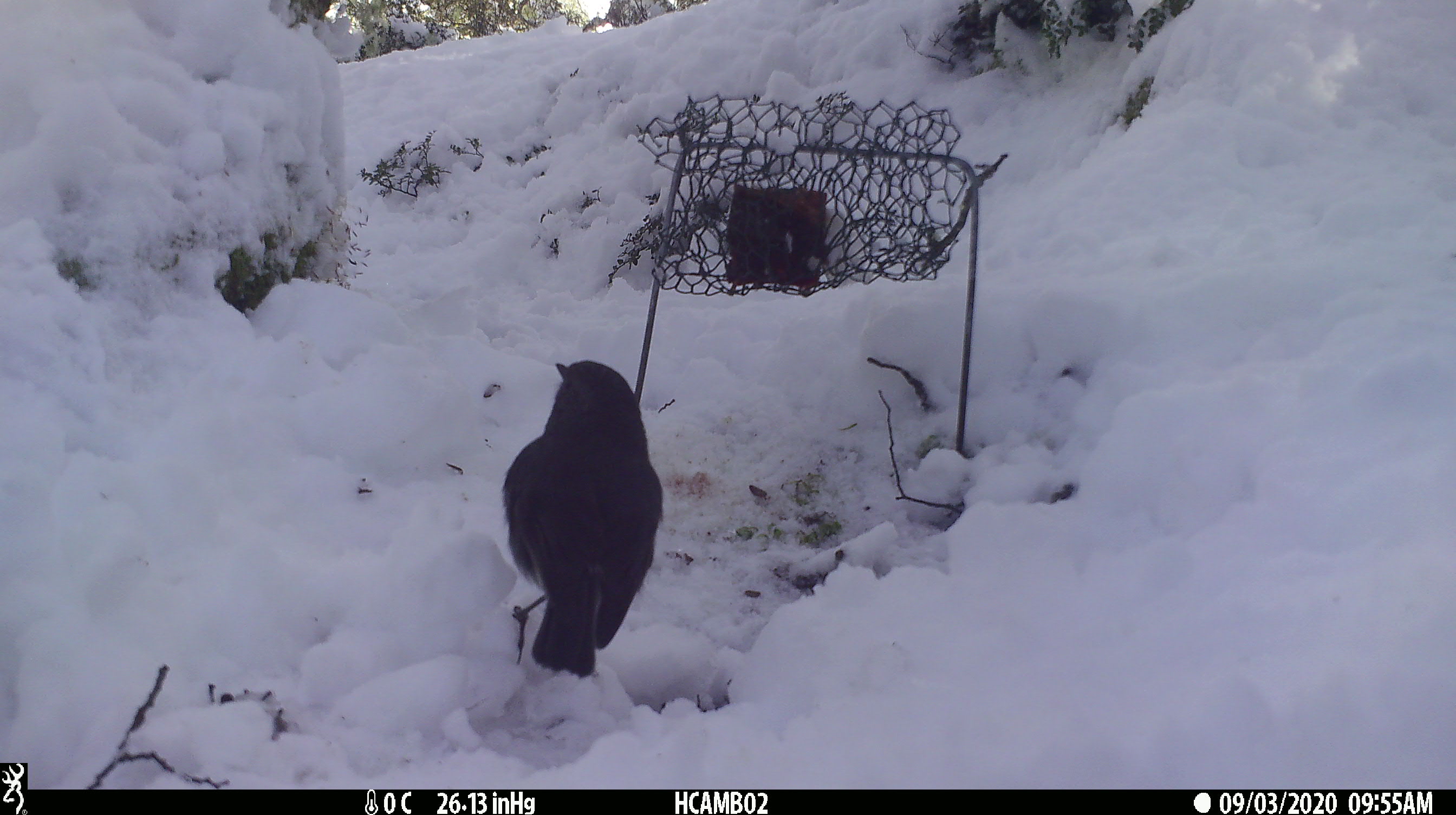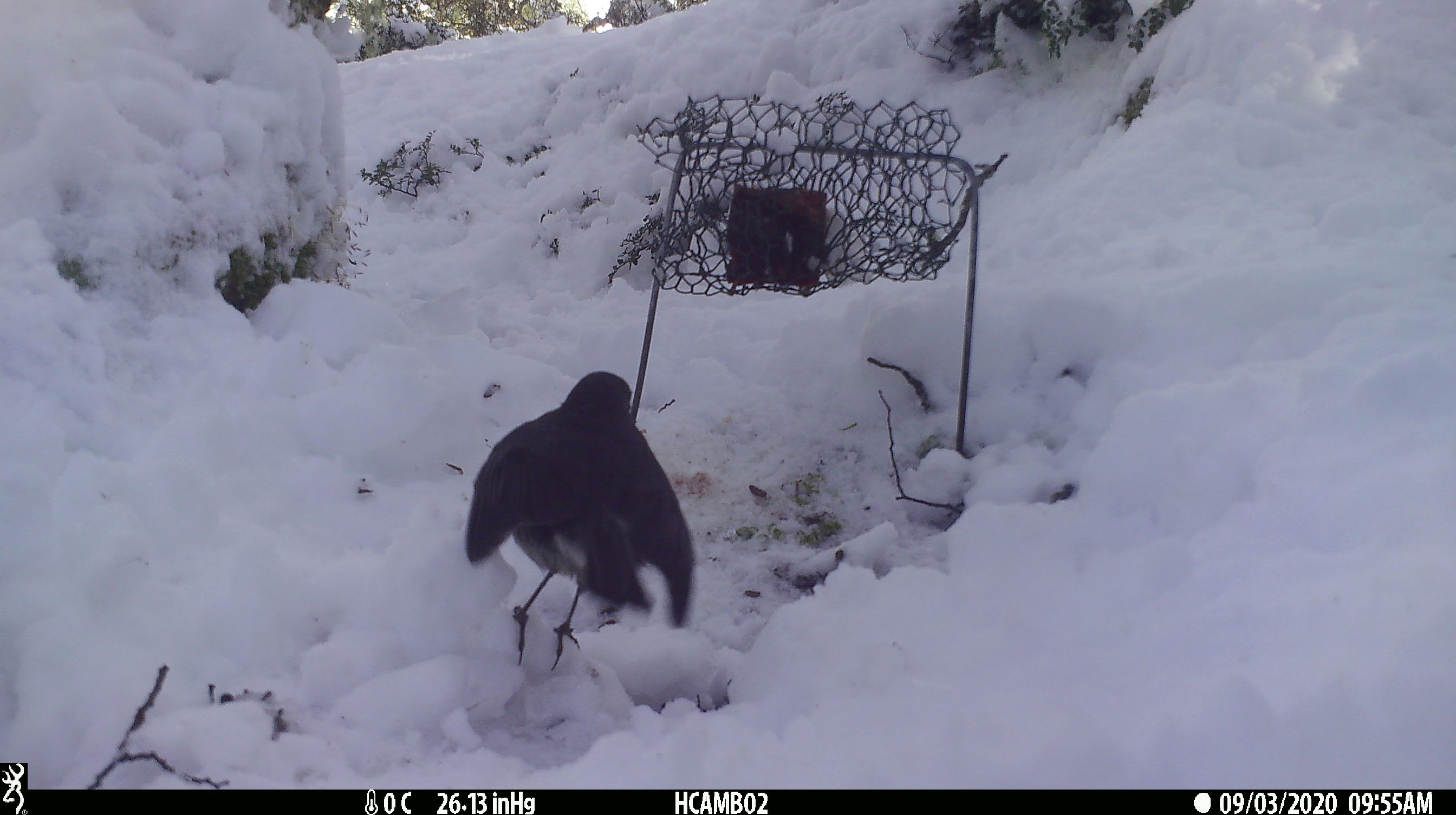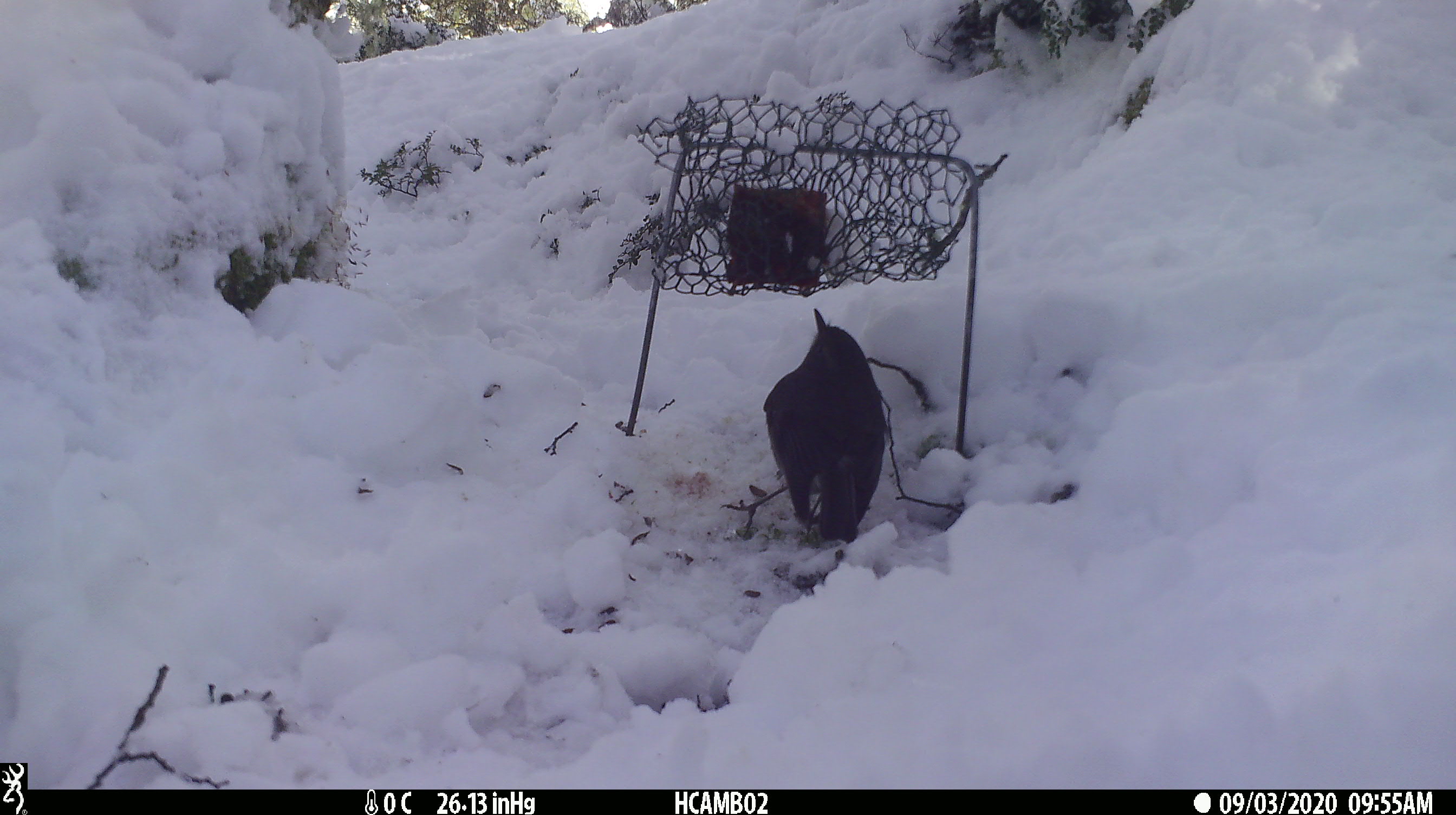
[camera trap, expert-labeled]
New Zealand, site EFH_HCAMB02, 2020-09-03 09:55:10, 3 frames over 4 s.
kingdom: Animalia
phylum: Chordata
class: Aves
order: Passeriformes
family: Petroicidae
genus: Petroica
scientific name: Petroica australis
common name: new zealand robin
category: robin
Robin (new zealand robin) (Petroica australis).